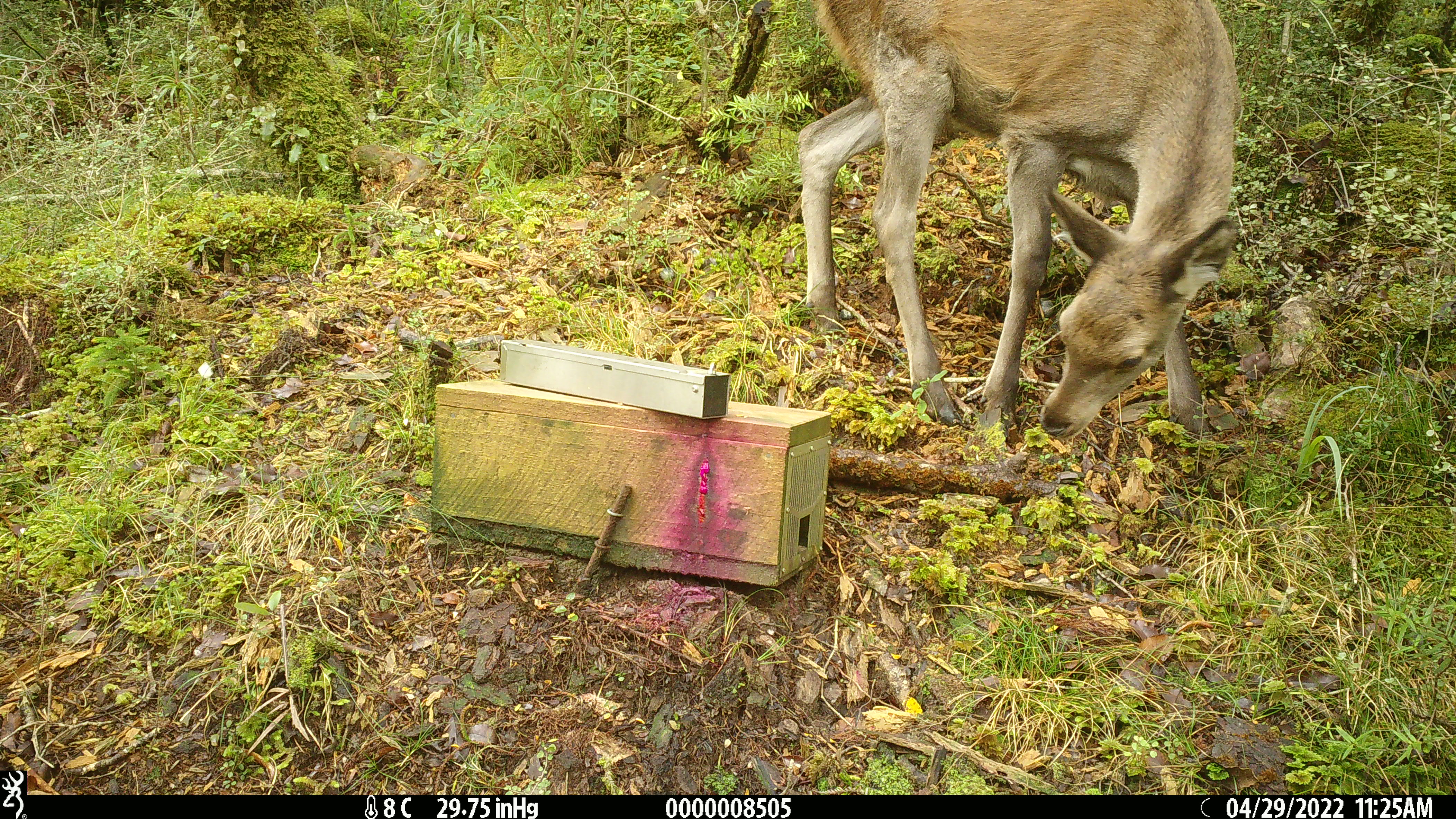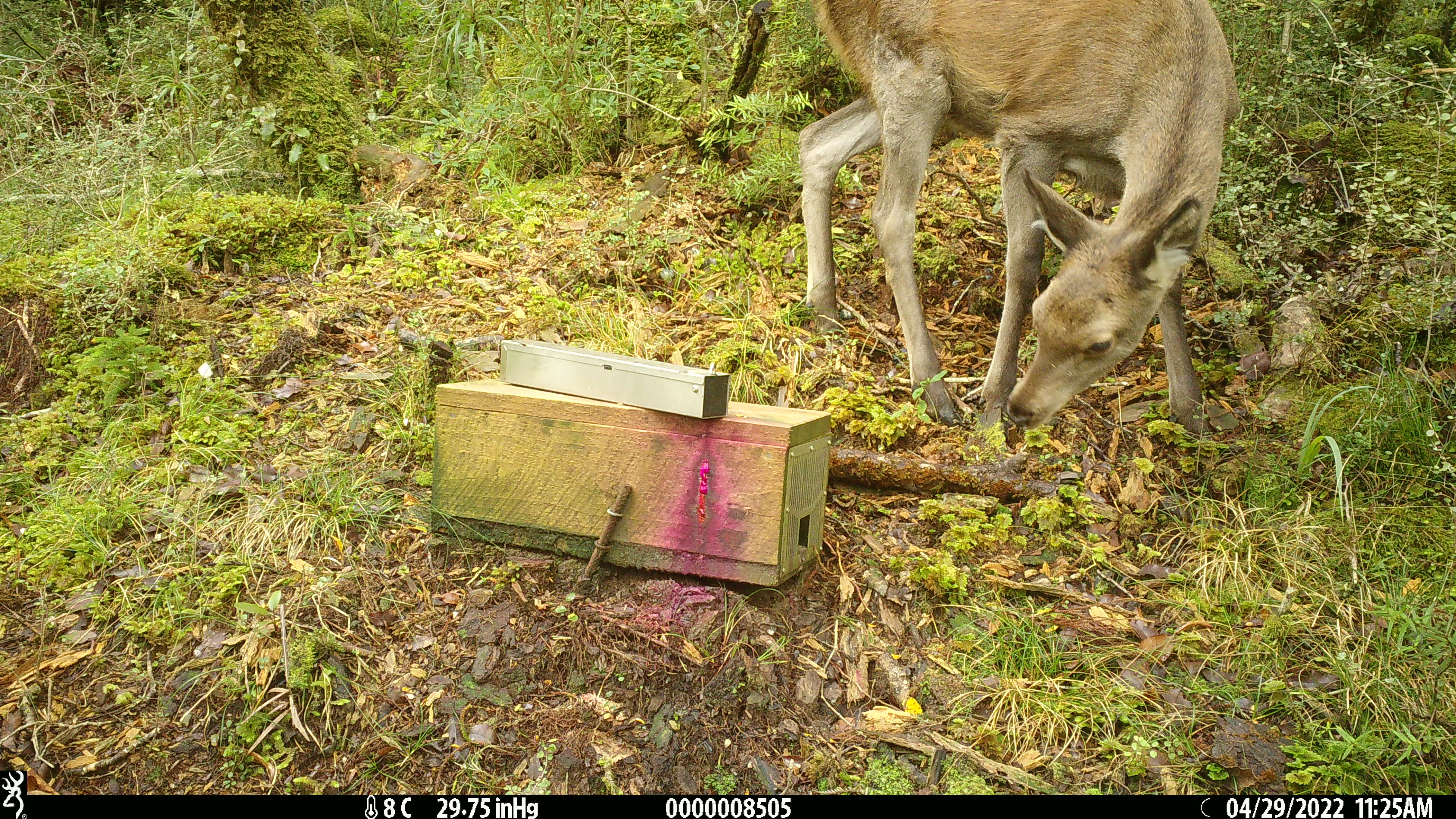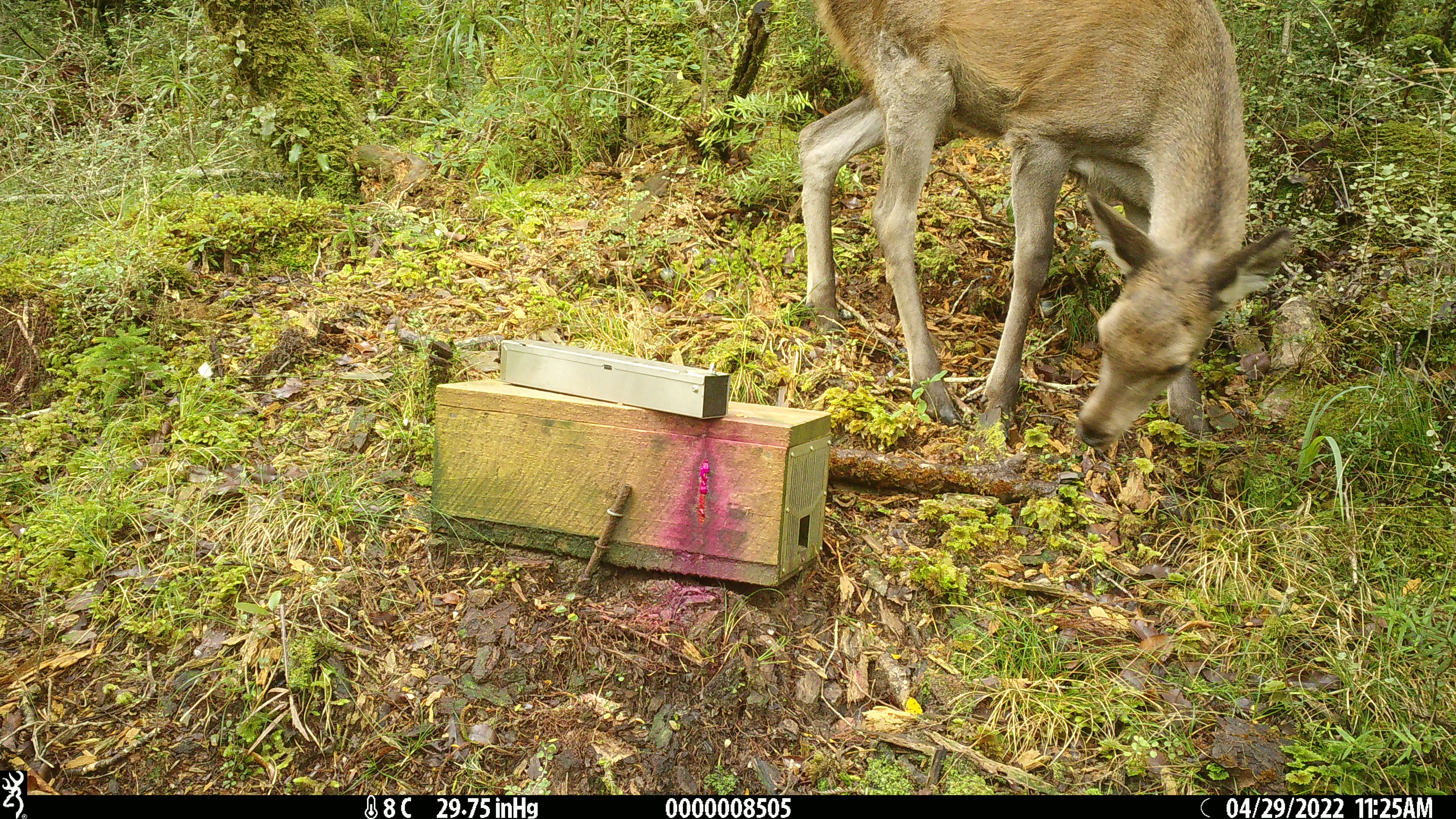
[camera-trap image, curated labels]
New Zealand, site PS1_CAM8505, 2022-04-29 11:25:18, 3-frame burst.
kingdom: Animalia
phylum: Chordata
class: Mammalia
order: Artiodactyla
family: Cervidae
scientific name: Cervidae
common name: deer